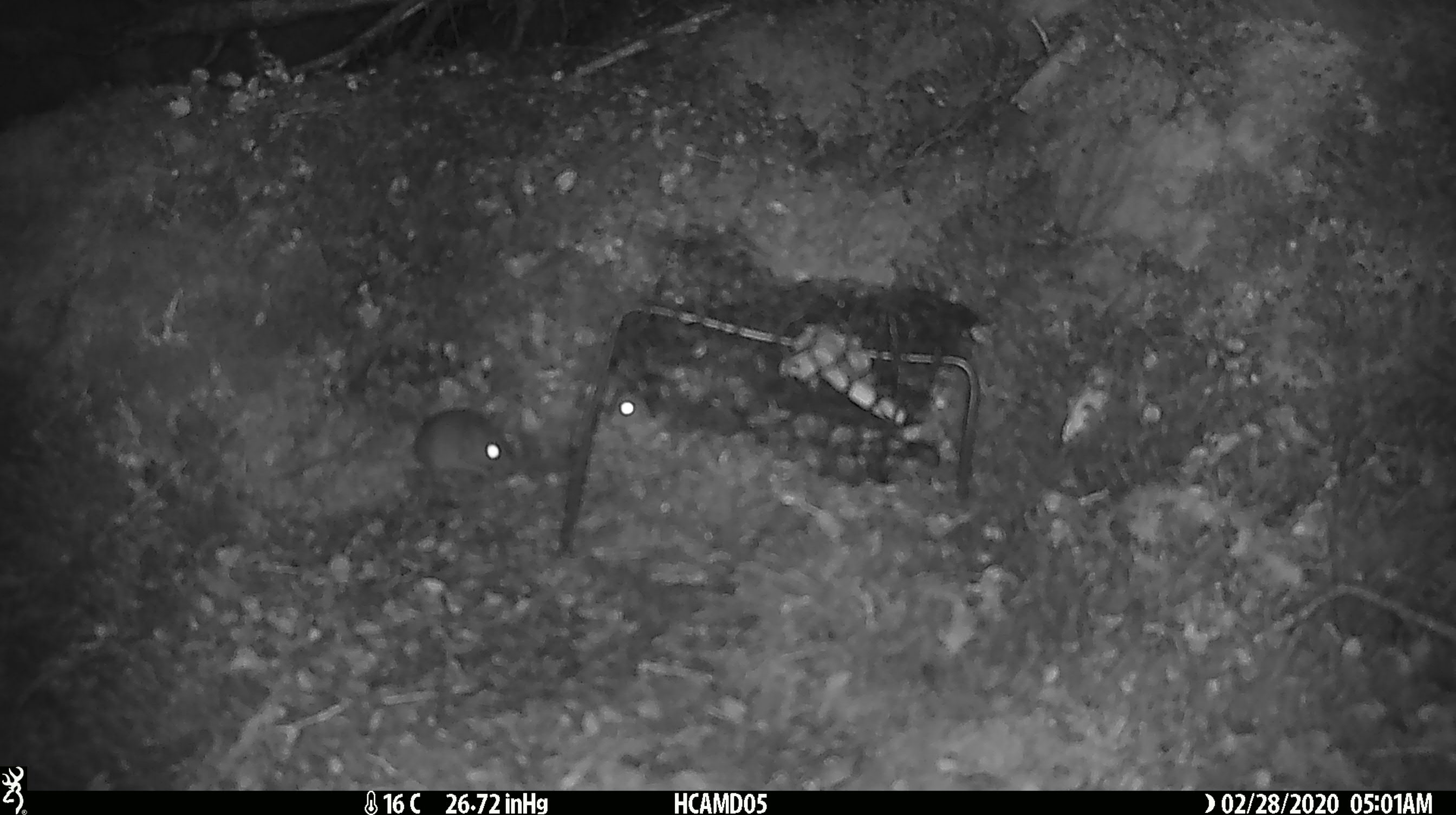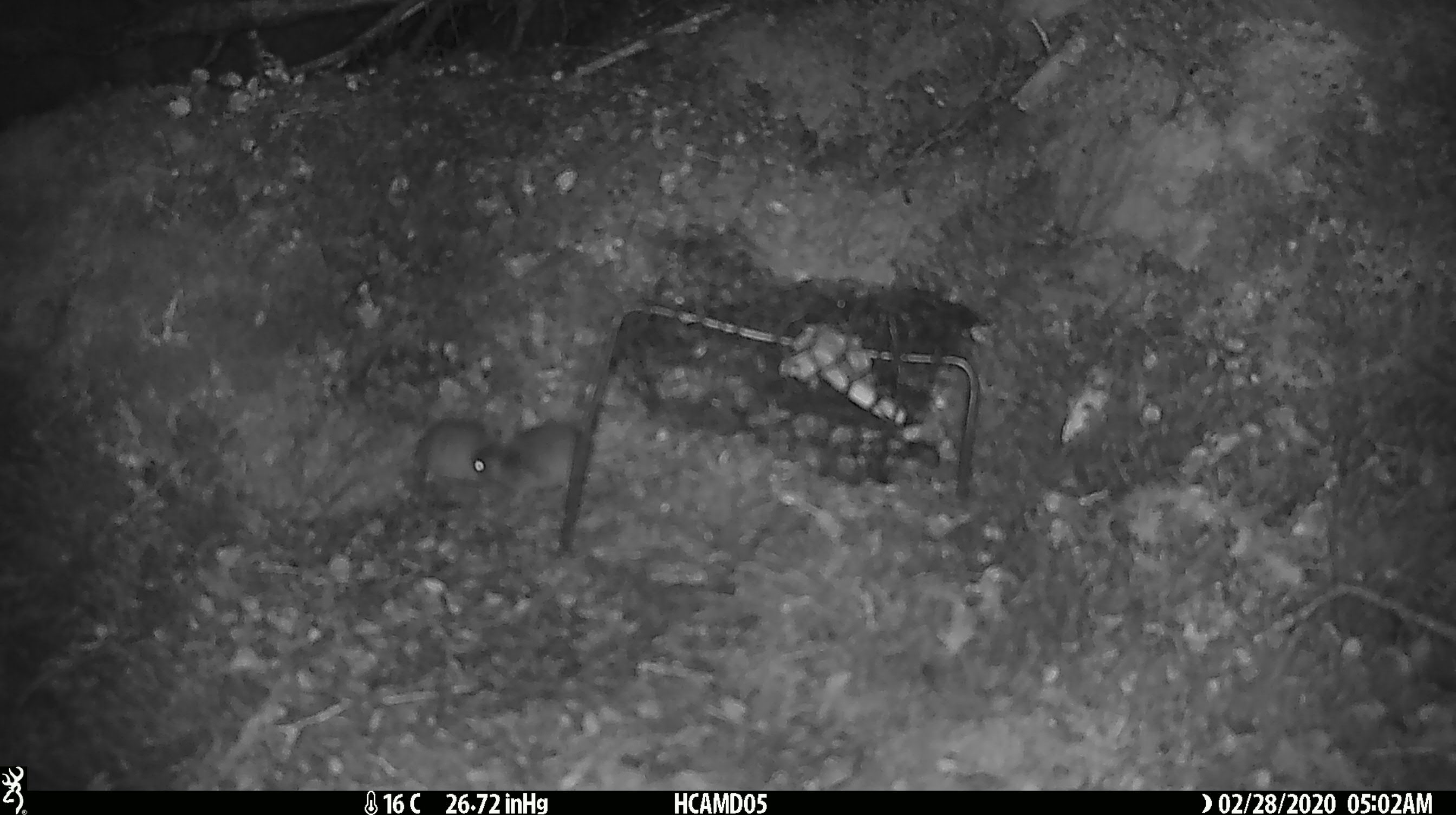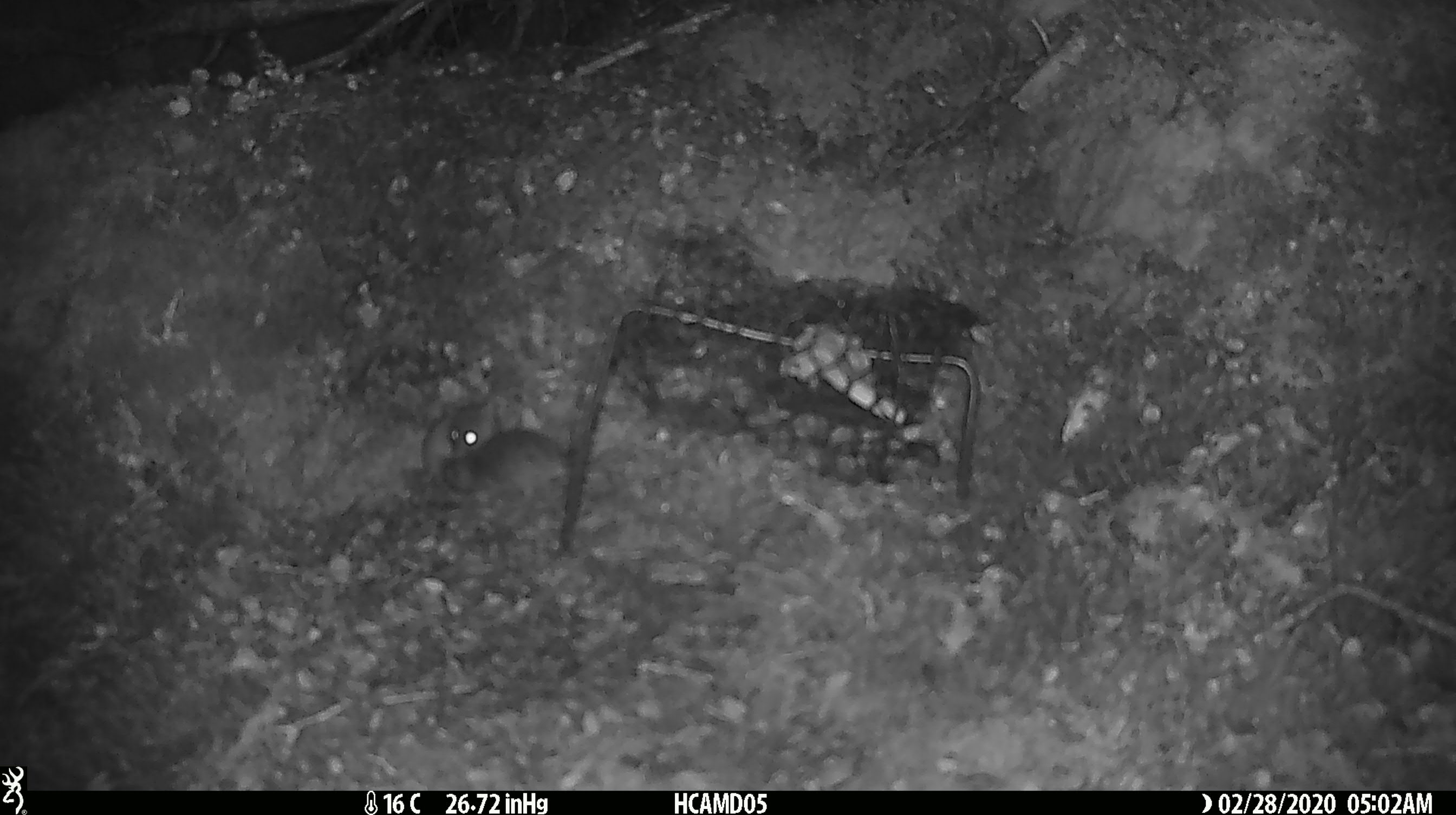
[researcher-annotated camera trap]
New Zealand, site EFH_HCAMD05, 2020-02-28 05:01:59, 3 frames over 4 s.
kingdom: Animalia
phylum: Chordata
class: Mammalia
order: Rodentia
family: Muridae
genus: Mus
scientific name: Mus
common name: mouse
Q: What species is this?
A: Mouse (Mus).